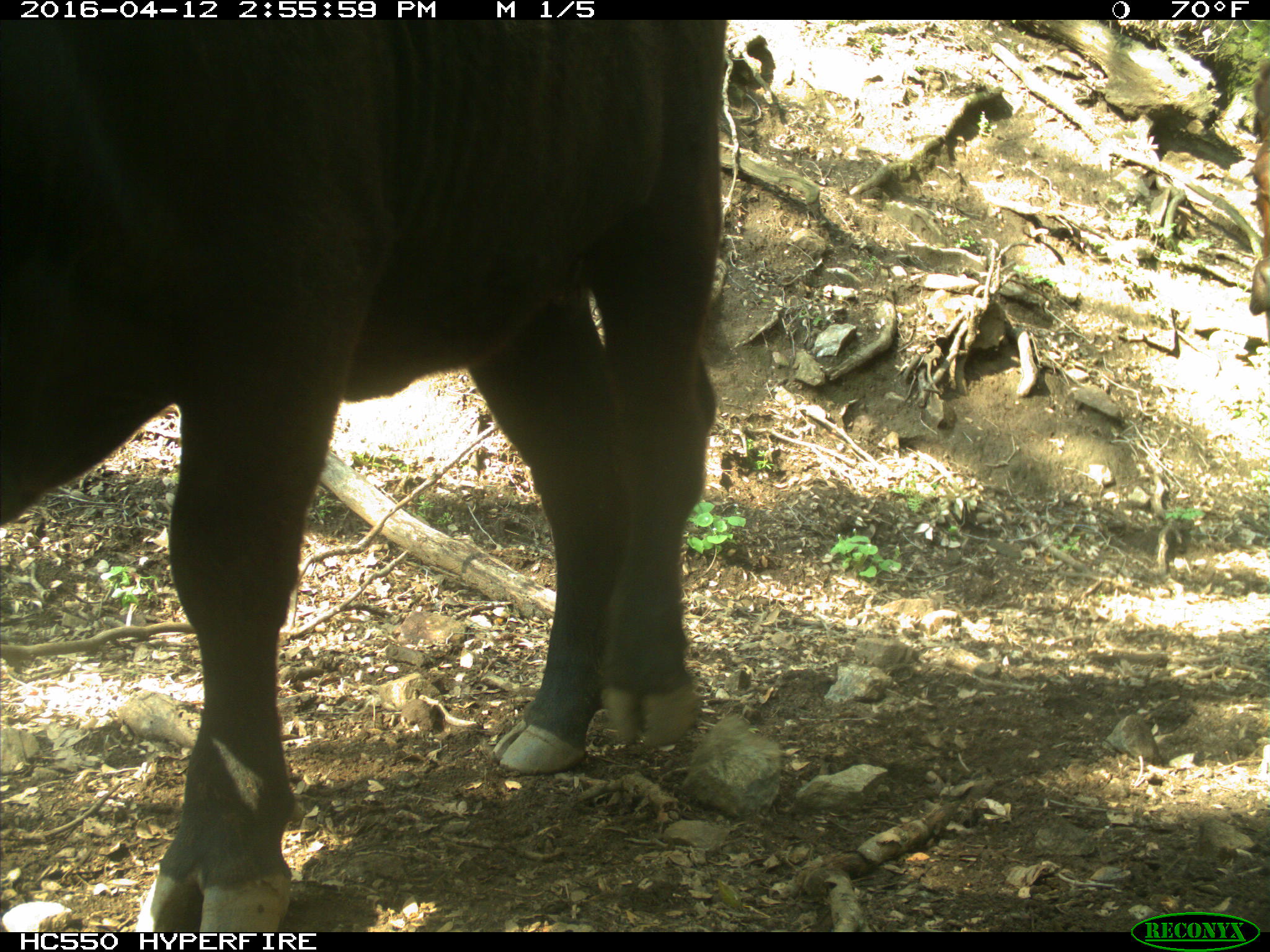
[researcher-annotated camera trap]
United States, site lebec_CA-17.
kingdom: Animalia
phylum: Chordata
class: Mammalia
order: Artiodactyla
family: Bovidae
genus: Bos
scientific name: Bos taurus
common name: domestic cow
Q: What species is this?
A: Bos taurus (domestic cow).